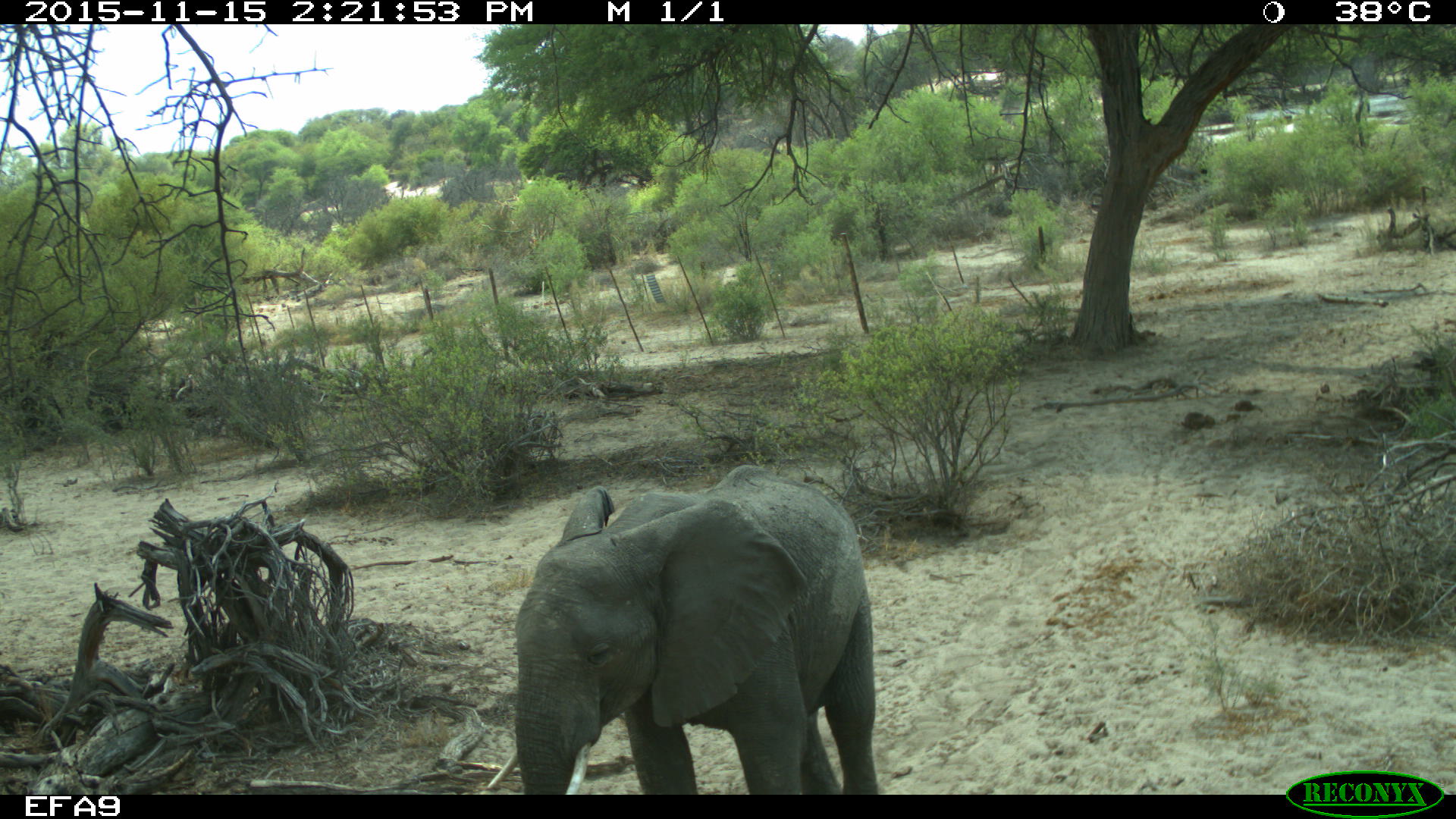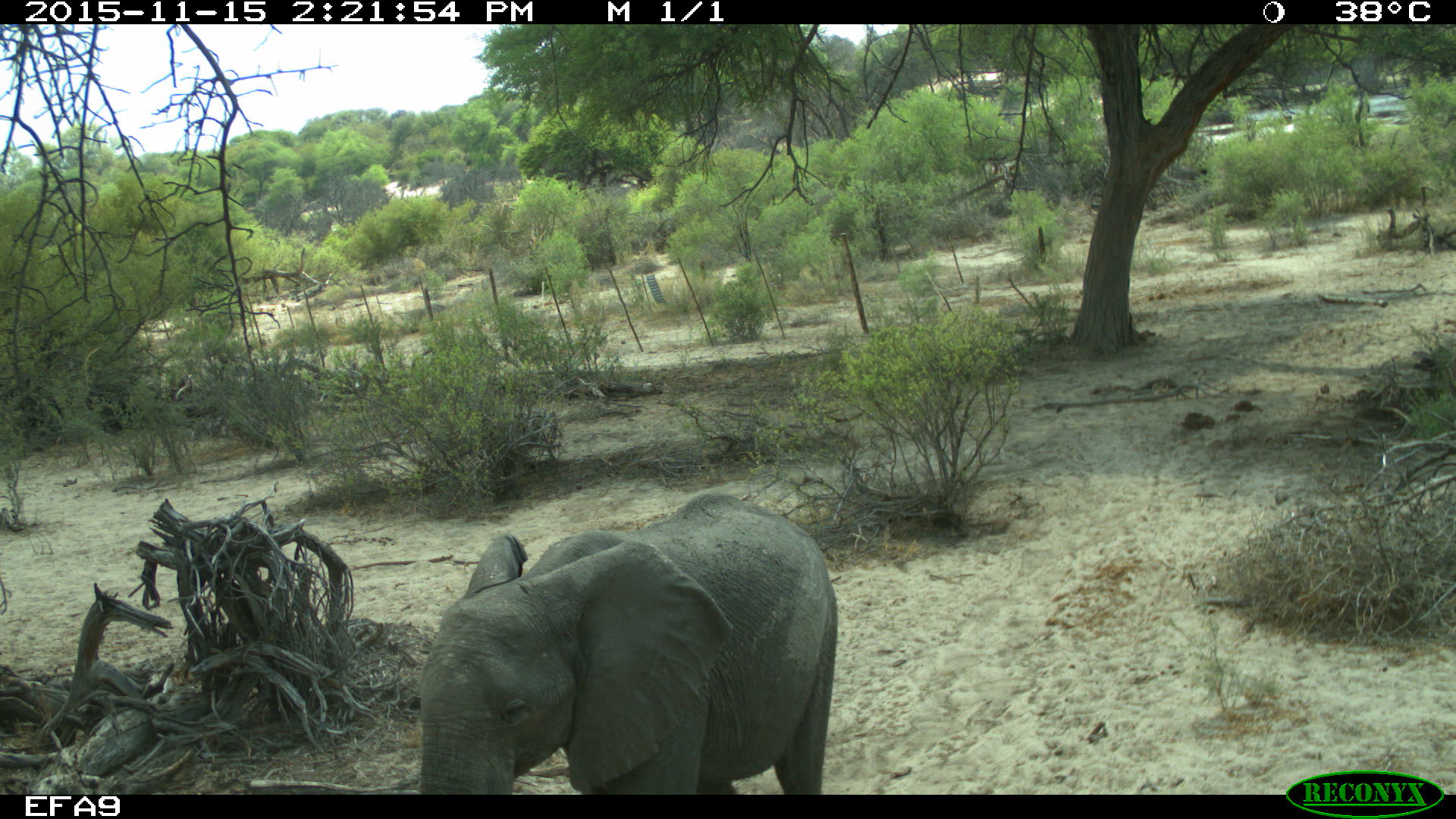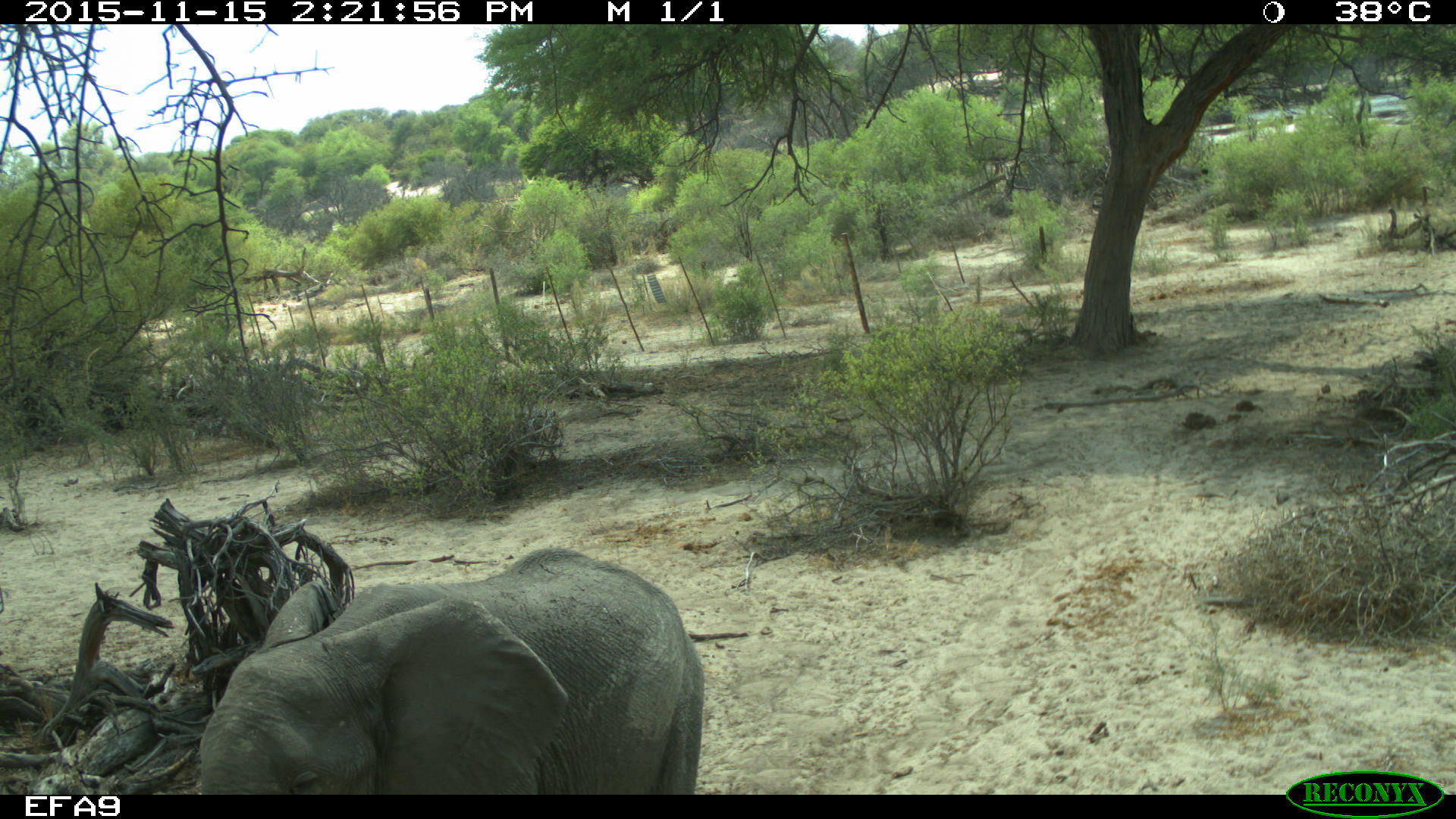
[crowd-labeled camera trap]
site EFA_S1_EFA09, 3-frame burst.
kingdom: Animalia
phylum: Chordata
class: Mammalia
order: Proboscidea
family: Elephantidae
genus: Loxodonta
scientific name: Loxodonta africana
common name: african bush elephant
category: elephant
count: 1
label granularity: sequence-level